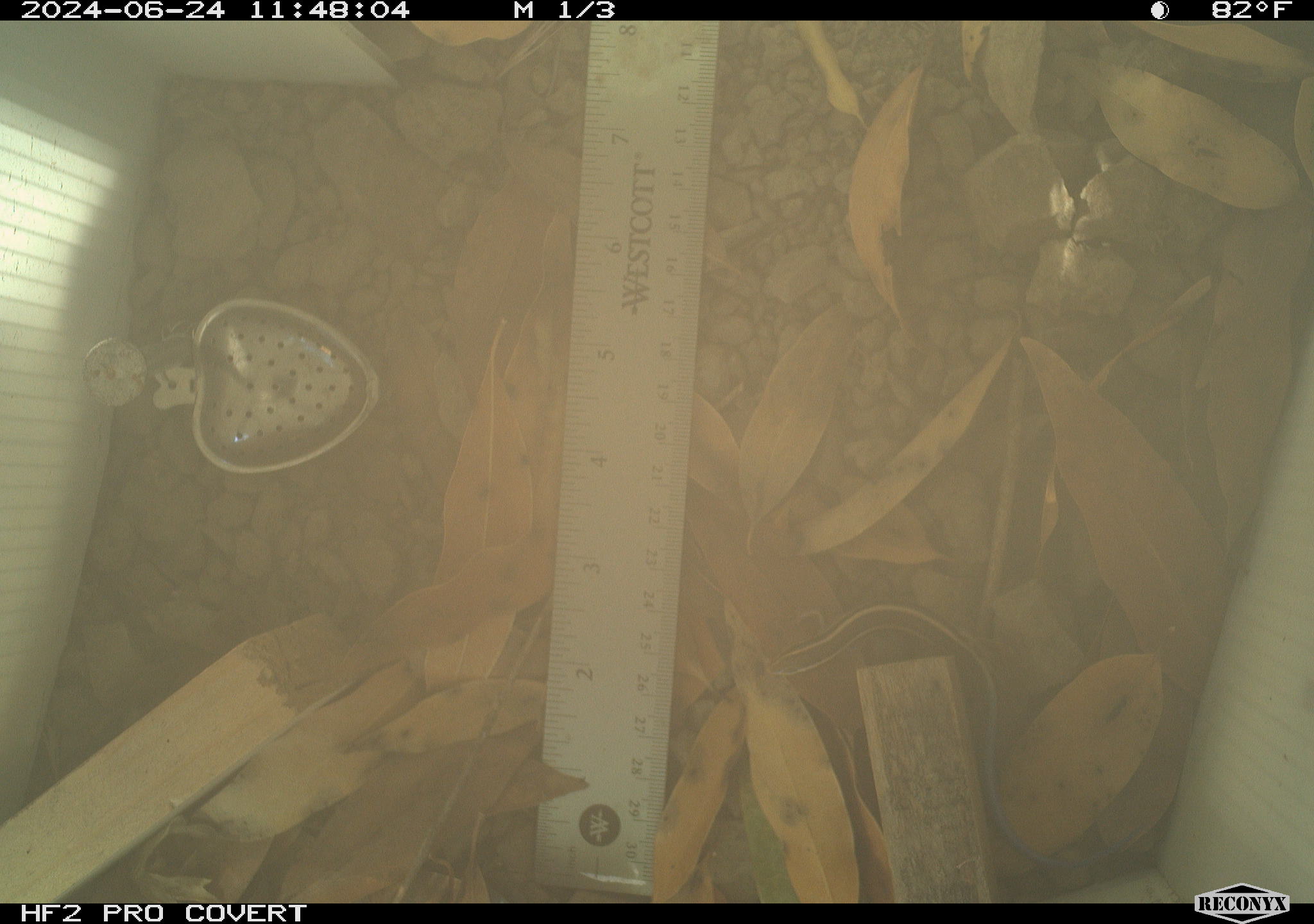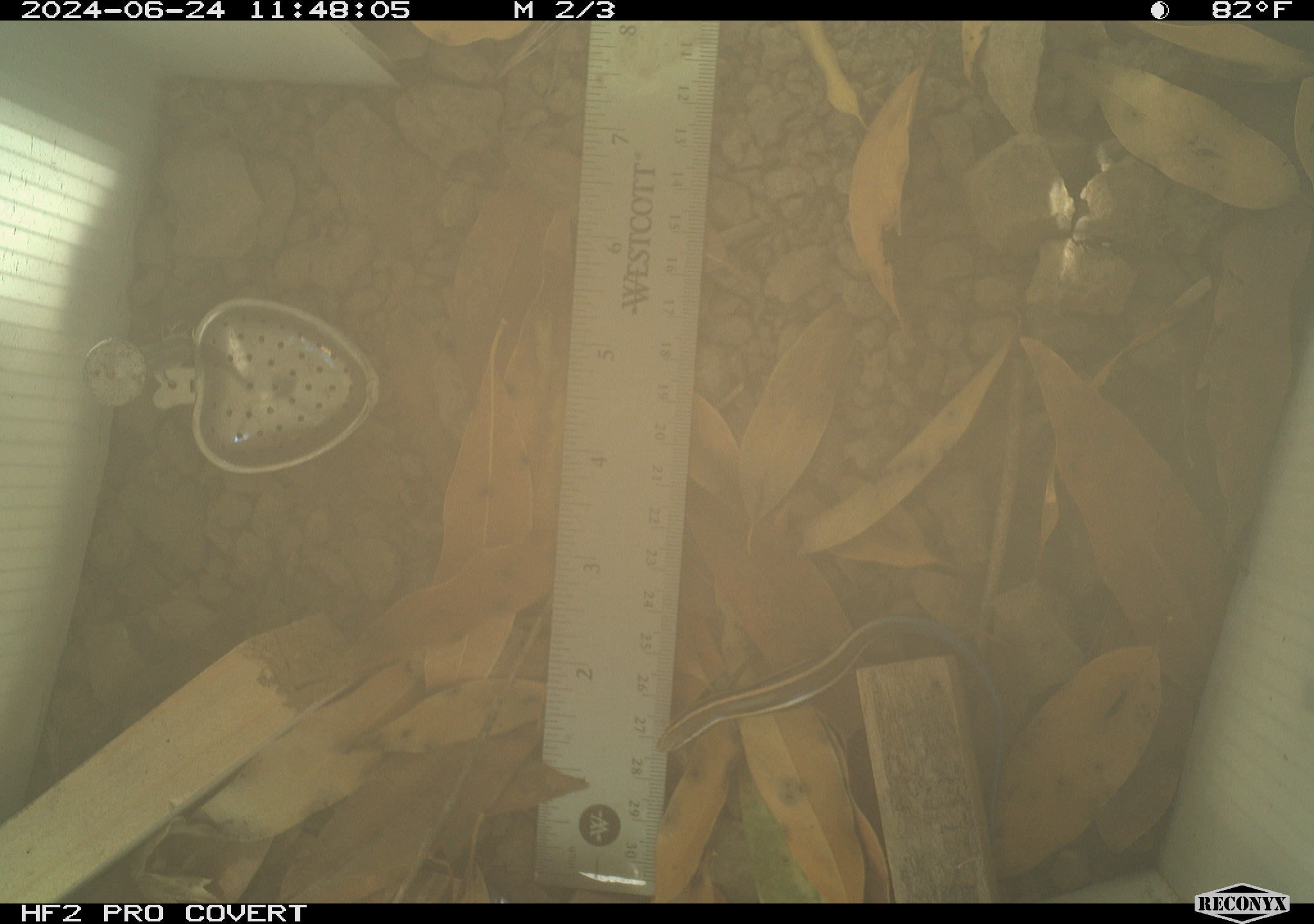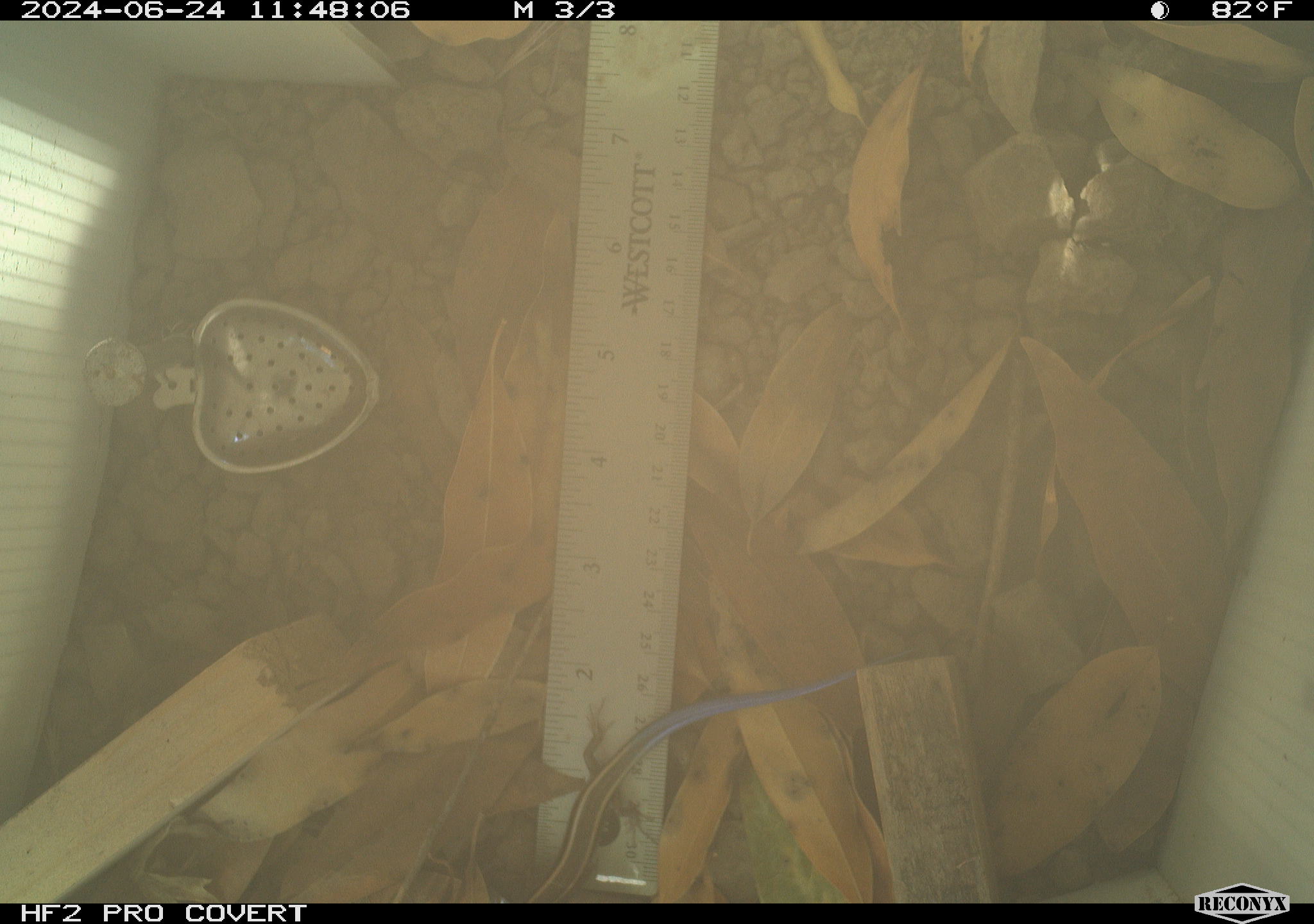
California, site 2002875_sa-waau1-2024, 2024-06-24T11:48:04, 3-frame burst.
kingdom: Animalia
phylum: Chordata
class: Reptilia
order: Squamata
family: Scincidae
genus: Plestiodon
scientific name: Plestiodon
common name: blue-tailed skinks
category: plestiodon species